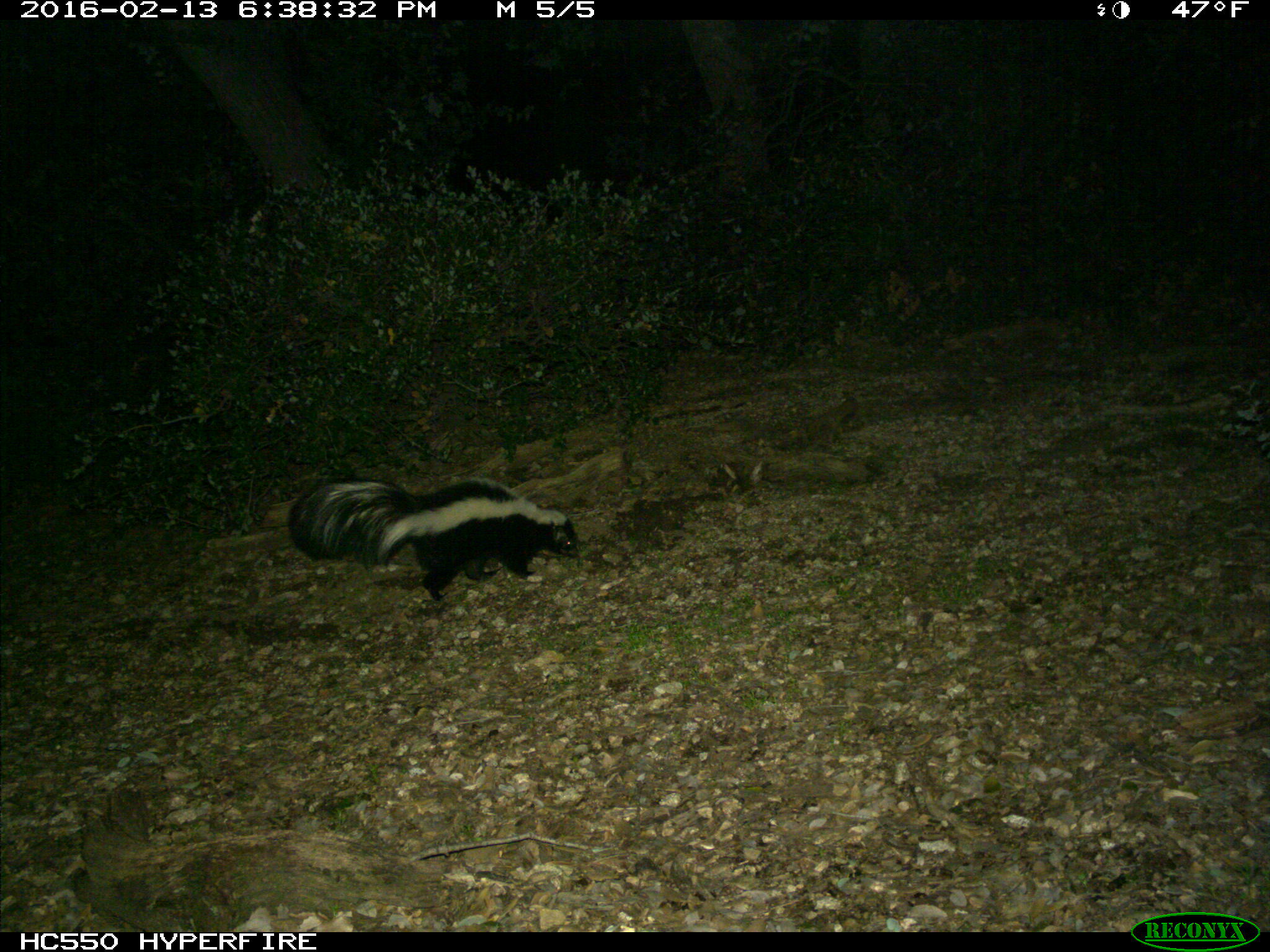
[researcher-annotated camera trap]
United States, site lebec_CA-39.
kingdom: Animalia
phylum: Chordata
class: Mammalia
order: Carnivora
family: Mephitidae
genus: Mephitis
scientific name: Mephitis mephitis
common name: striped skunk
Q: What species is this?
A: Mephitis mephitis (striped skunk).